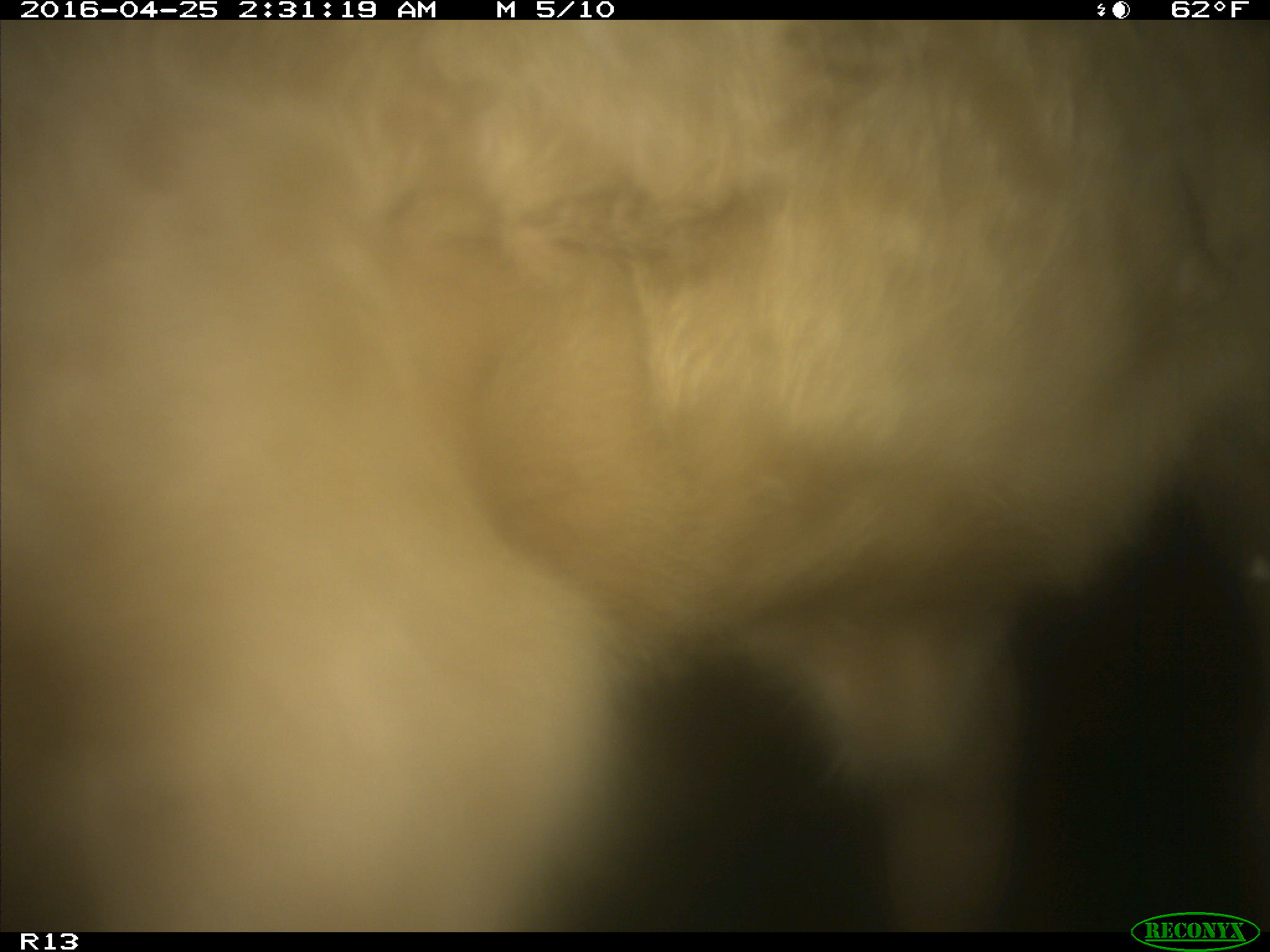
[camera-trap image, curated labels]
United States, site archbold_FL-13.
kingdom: Animalia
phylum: Chordata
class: Mammalia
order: Artiodactyla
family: Bovidae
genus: Bos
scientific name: Bos taurus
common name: domestic cow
Bos taurus (domestic cow).